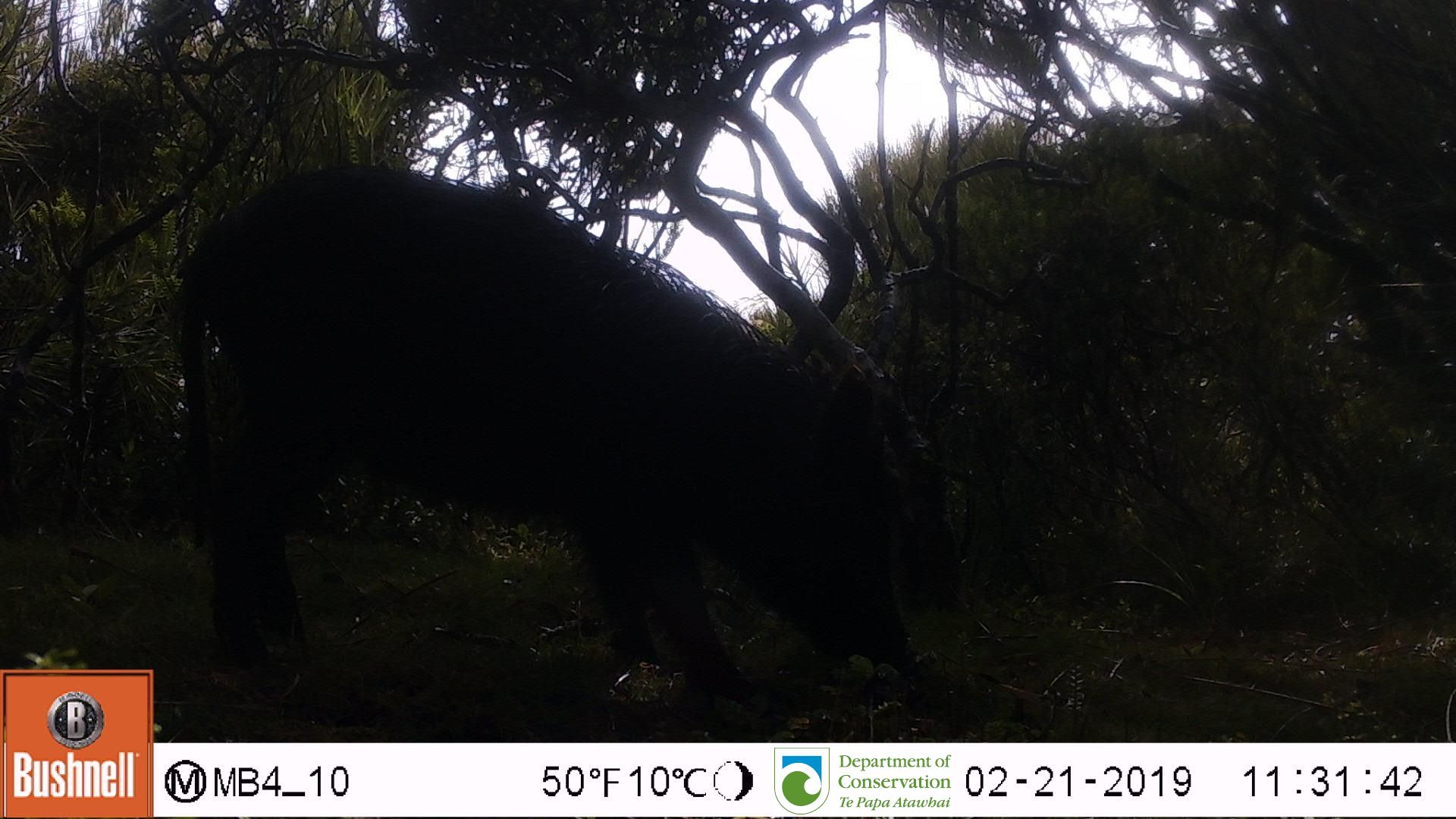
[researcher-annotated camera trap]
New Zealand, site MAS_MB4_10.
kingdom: Animalia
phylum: Chordata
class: Mammalia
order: Artiodactyla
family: Suidae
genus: Sus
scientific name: Sus scrofa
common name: pig